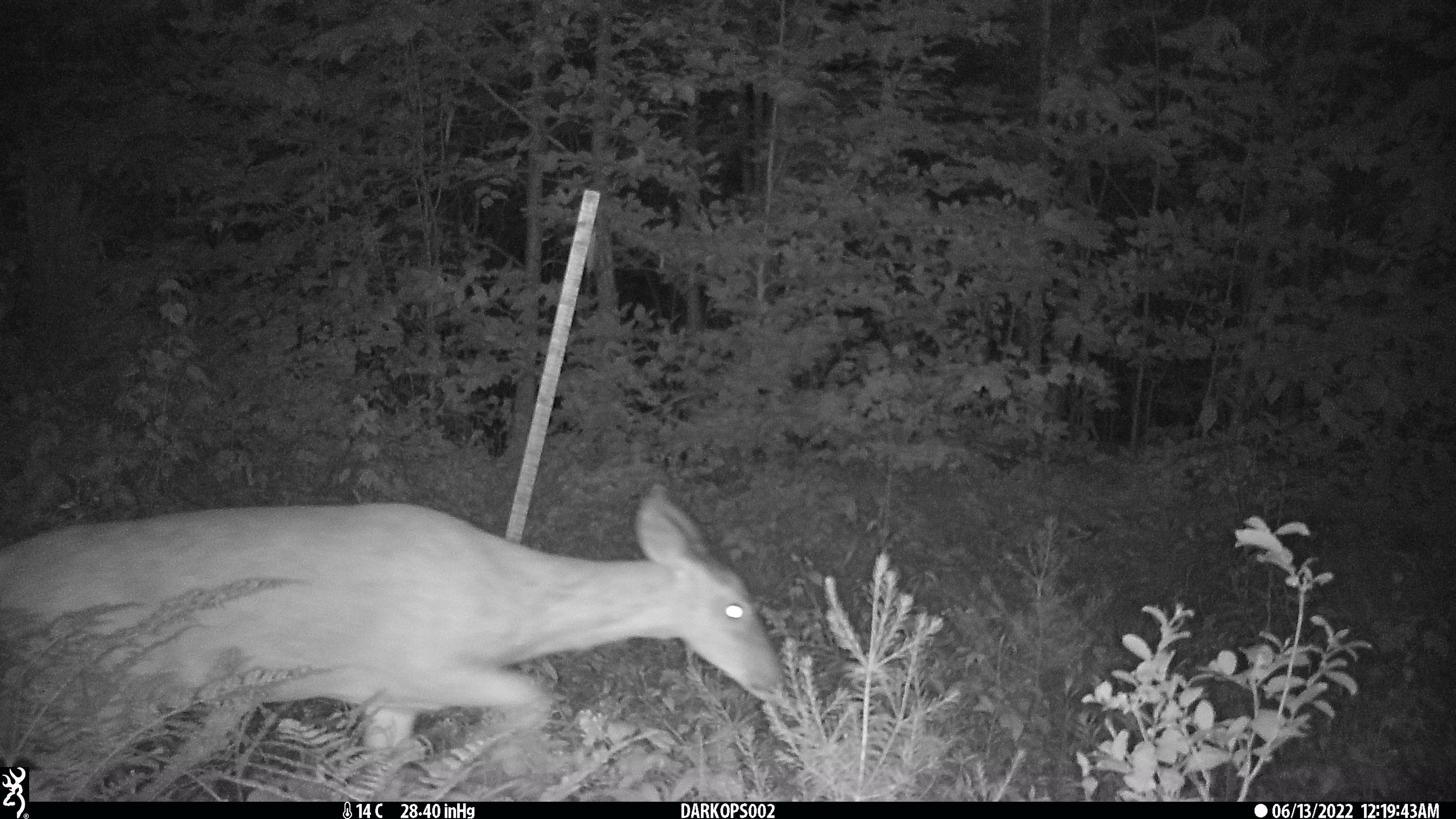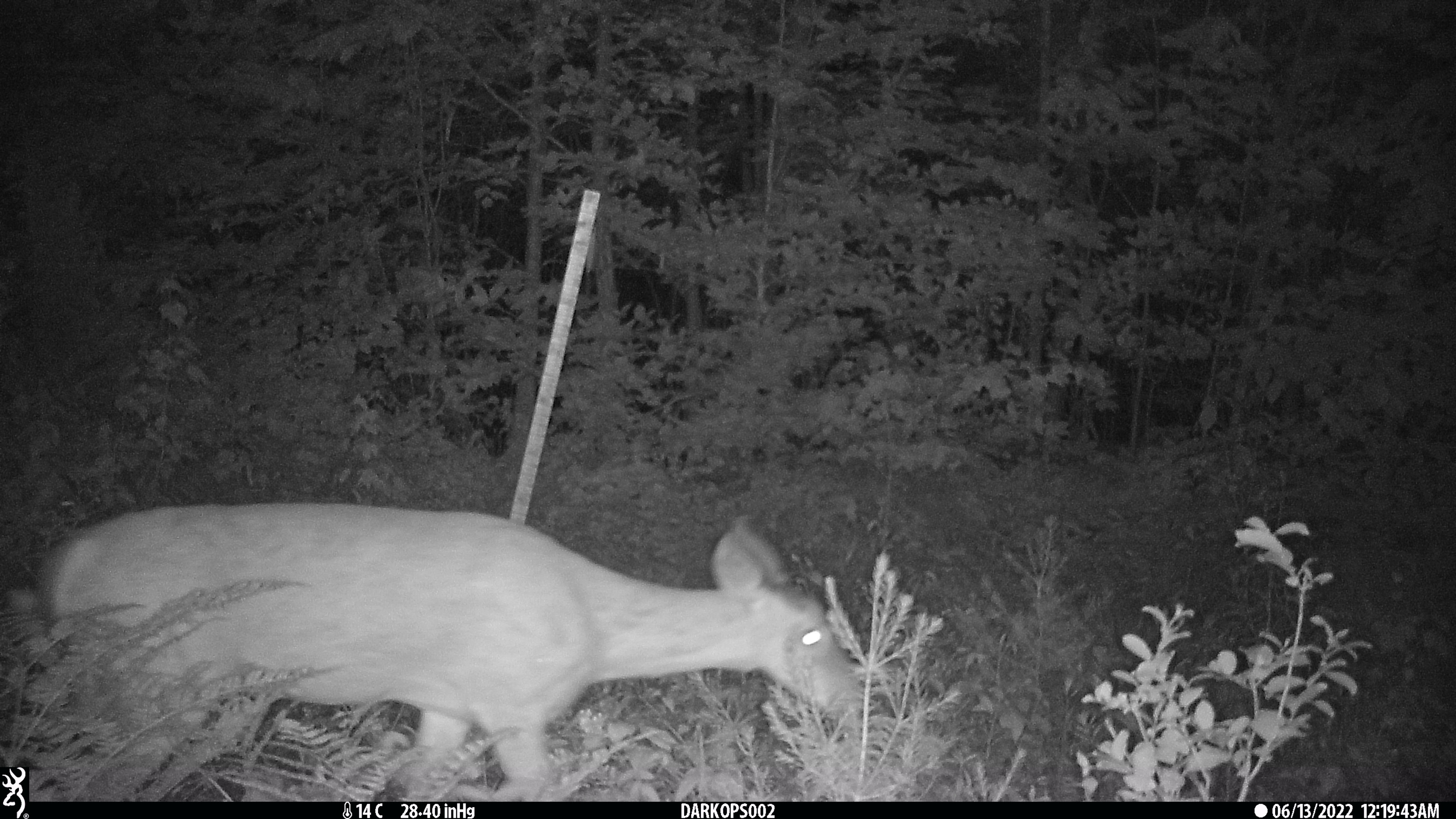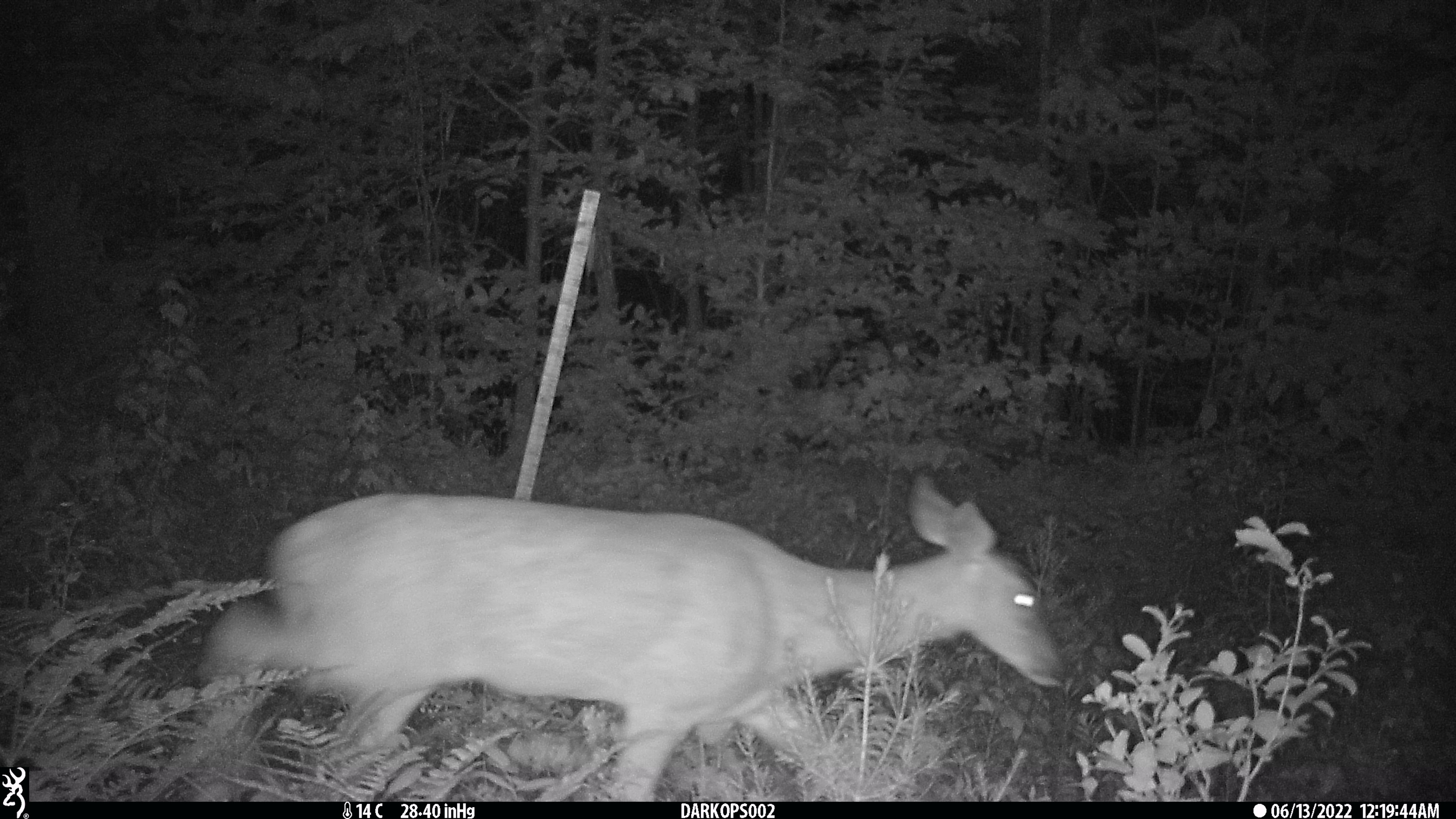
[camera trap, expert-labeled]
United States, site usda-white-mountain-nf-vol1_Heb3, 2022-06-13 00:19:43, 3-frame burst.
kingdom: Animalia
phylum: Chordata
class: Mammalia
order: Artiodactyla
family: Cervidae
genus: Odocoileus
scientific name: Odocoileus virginianus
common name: white-tailed deer